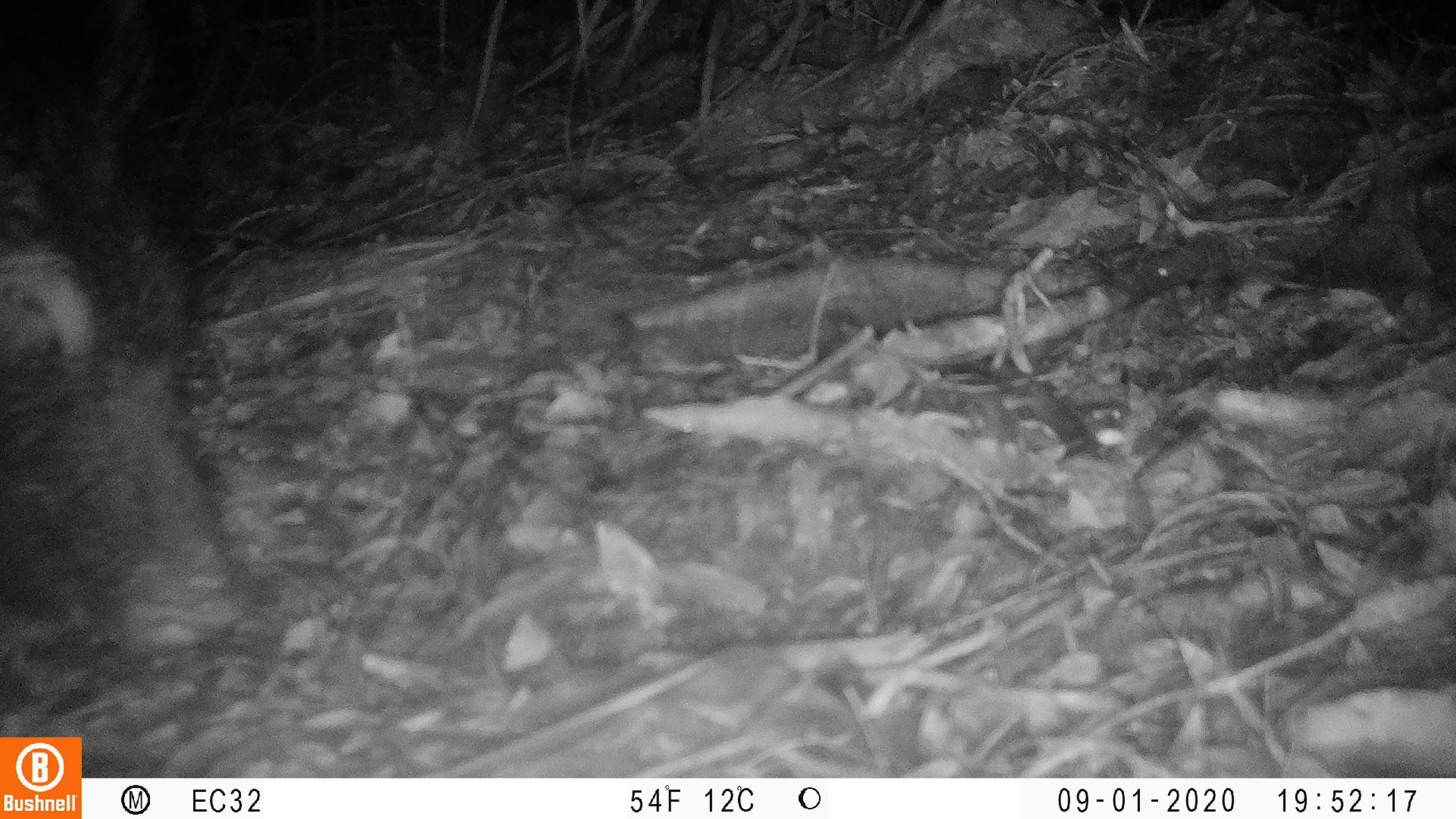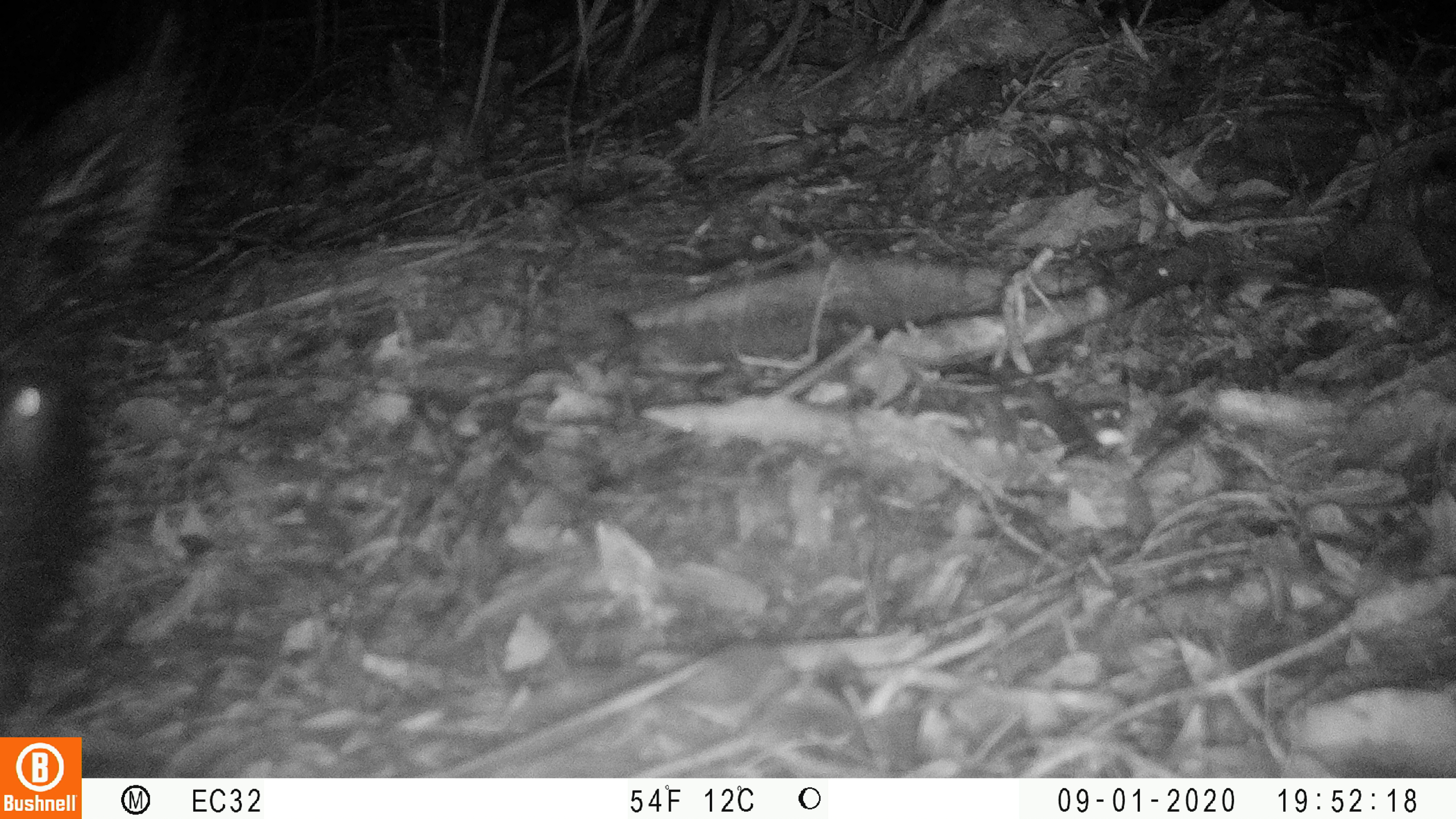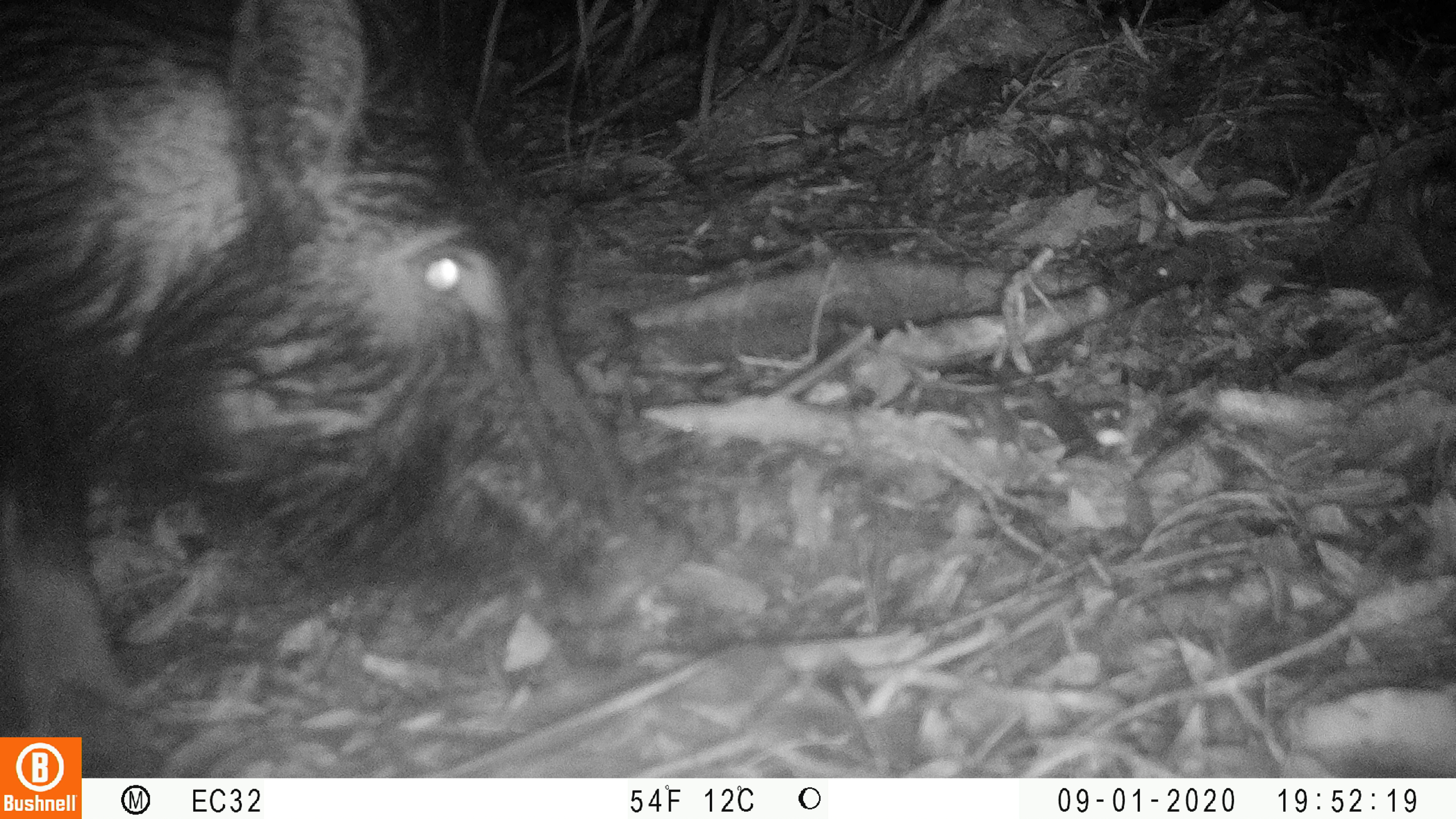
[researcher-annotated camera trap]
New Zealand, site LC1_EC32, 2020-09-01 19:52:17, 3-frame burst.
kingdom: Animalia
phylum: Chordata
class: Mammalia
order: Artiodactyla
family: Suidae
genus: Sus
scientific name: Sus scrofa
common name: pig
Pig (Sus scrofa).